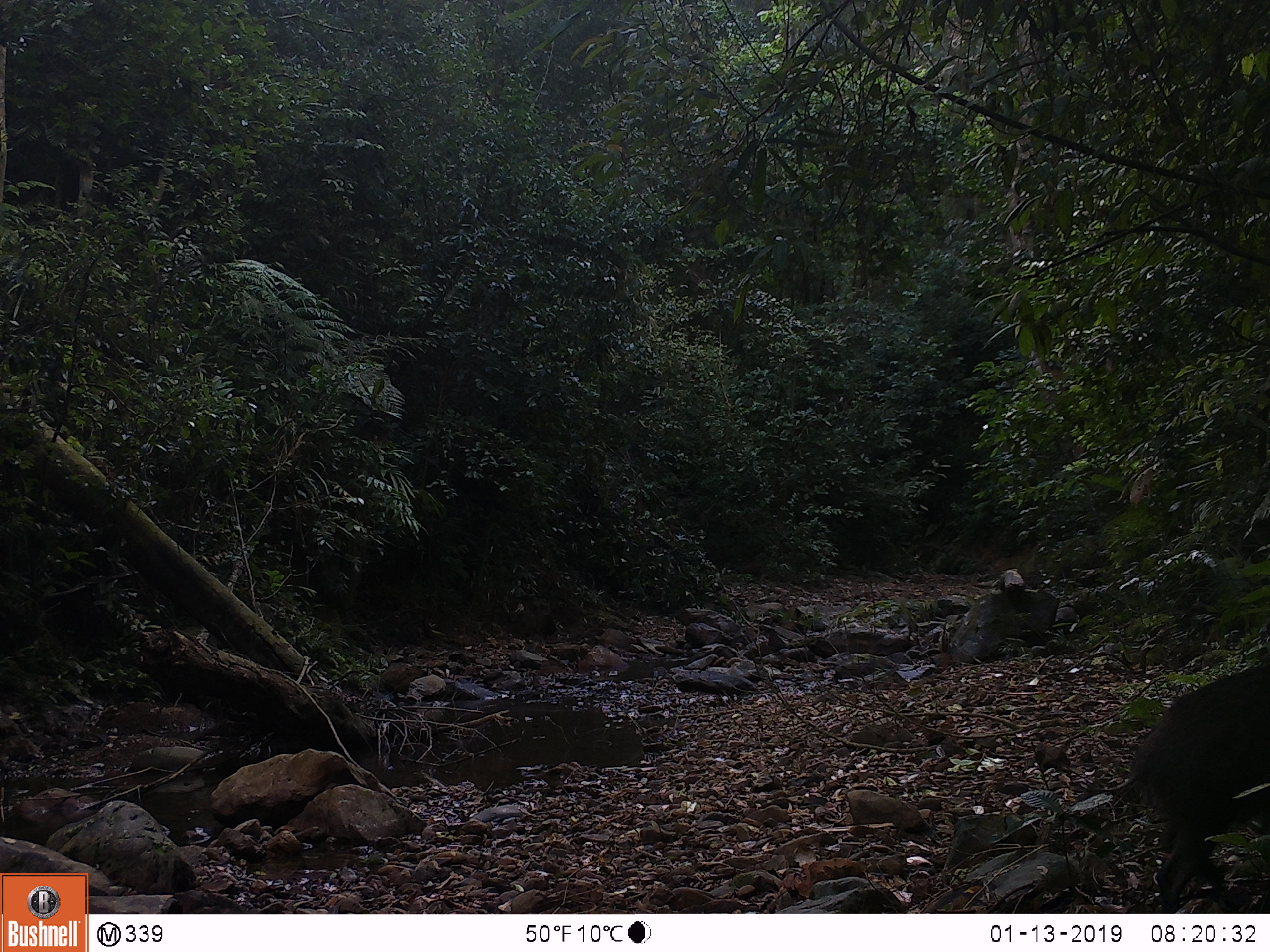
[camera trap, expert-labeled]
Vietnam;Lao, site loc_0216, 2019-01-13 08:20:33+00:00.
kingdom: Animalia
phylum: Chordata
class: Mammalia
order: Artiodactyla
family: Suidae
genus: Sus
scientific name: Sus scrofa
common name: eurasian wild pig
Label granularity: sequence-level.